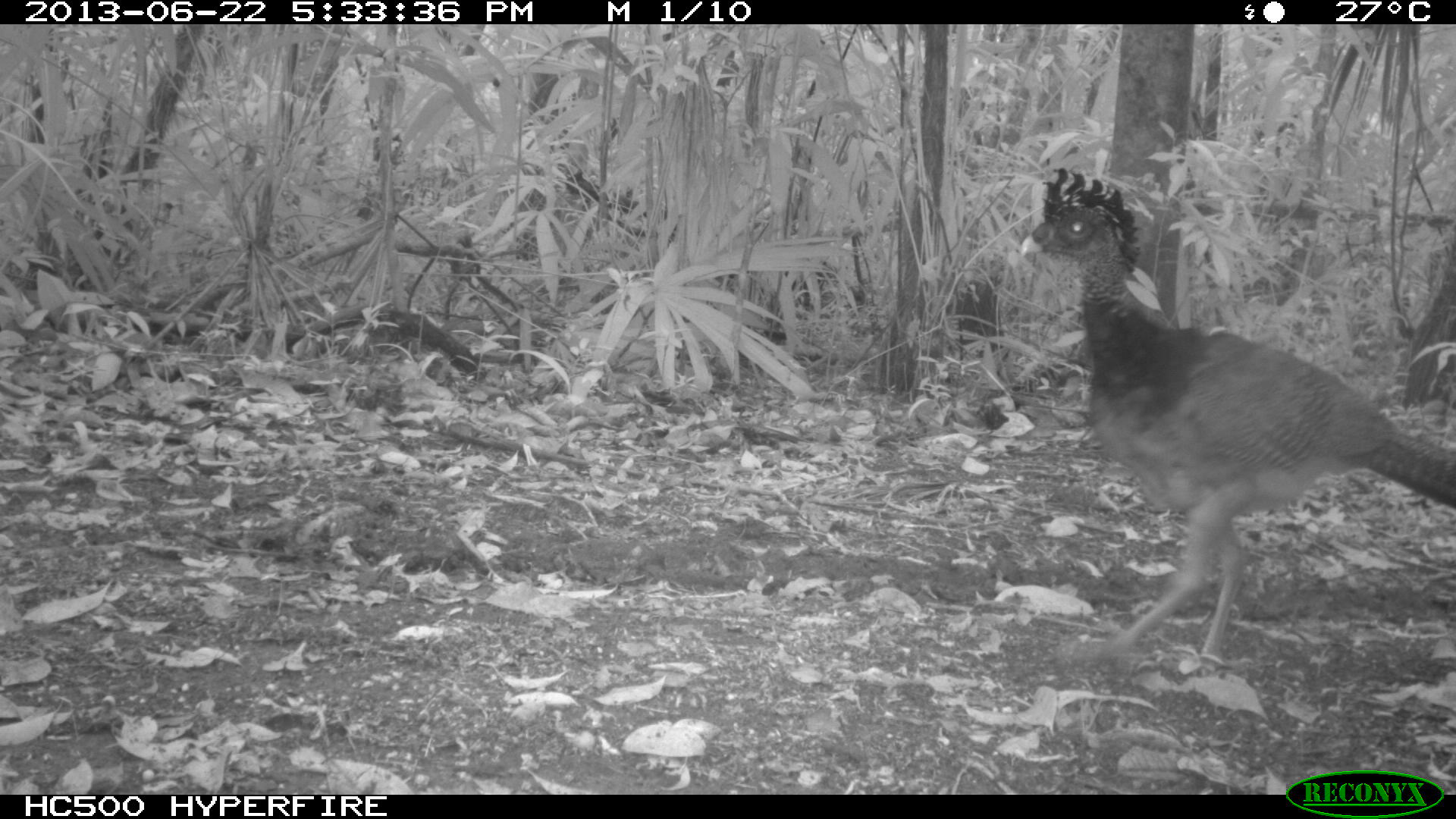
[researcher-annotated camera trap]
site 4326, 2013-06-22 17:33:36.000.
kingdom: Animalia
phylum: Chordata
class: Aves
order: Galliformes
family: Cracidae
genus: Crax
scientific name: Crax rubra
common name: great curassow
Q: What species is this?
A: Crax rubra (great curassow).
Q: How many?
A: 1.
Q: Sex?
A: Female.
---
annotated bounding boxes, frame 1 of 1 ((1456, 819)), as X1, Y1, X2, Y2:
crax rubra: 1015, 164, 1455, 660